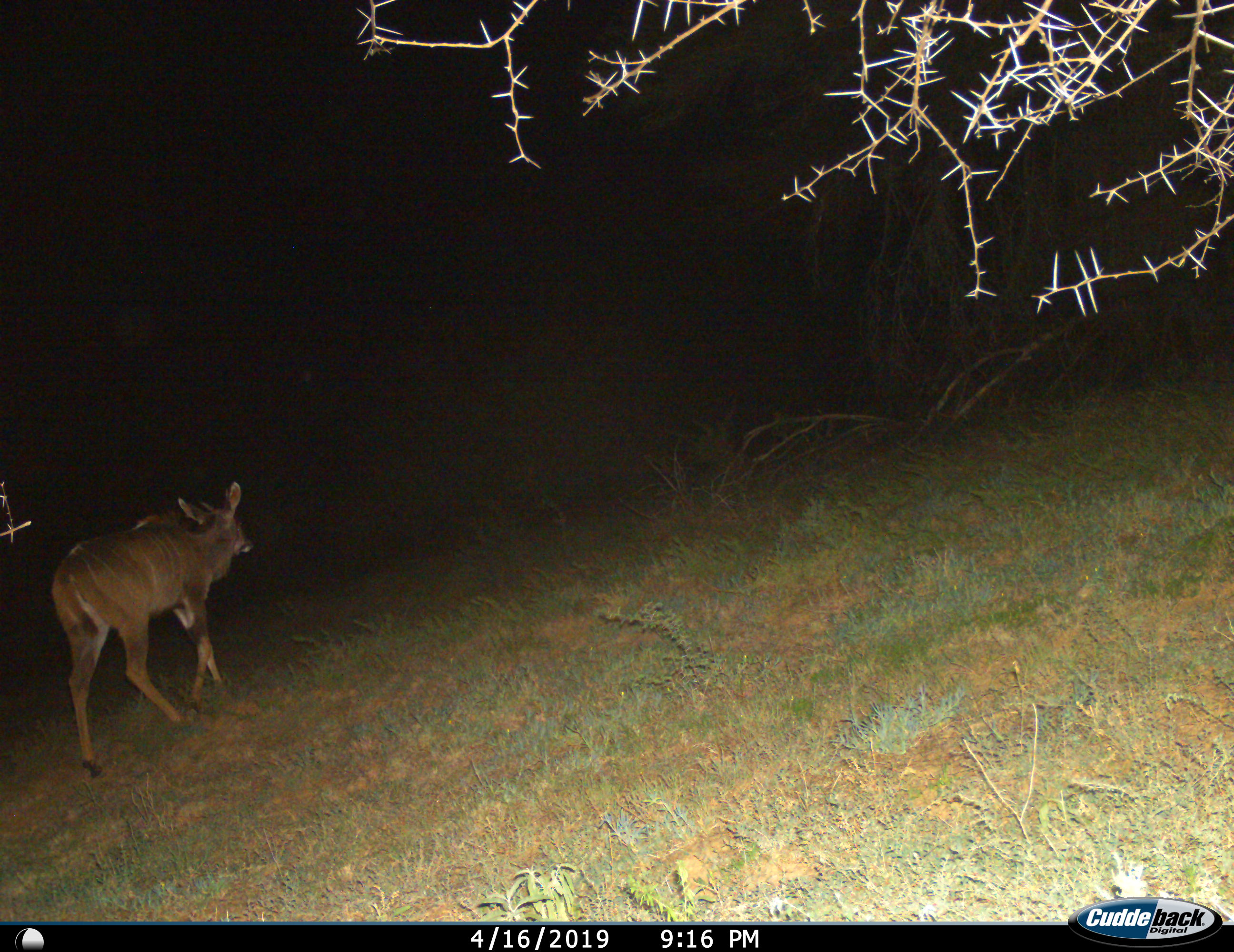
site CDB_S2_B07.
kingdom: Animalia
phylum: Chordata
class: Mammalia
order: Artiodactyla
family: Bovidae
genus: Tragelaphus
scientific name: Tragelaphus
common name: kudu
Kudu (Tragelaphus), count 1. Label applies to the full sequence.